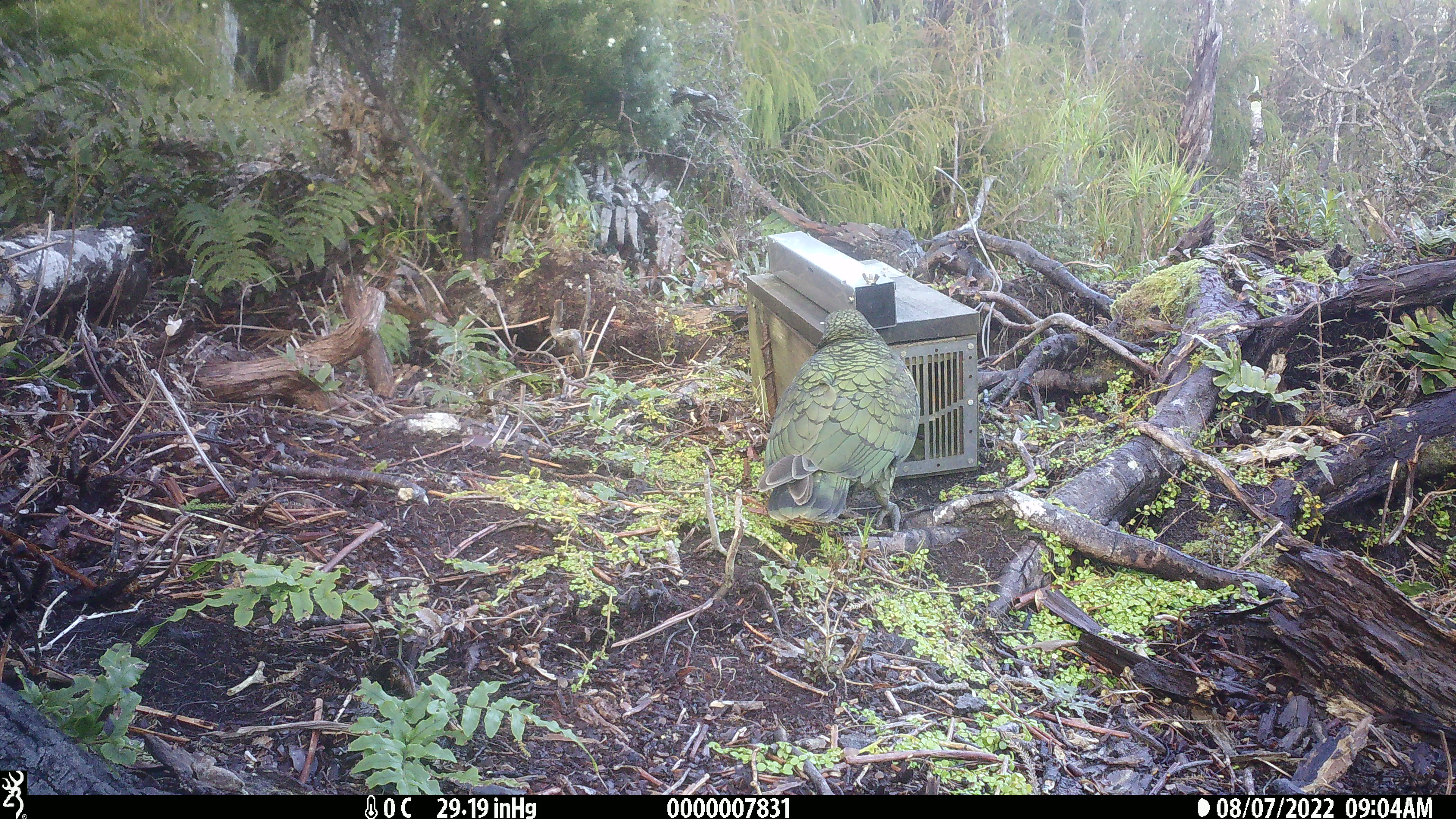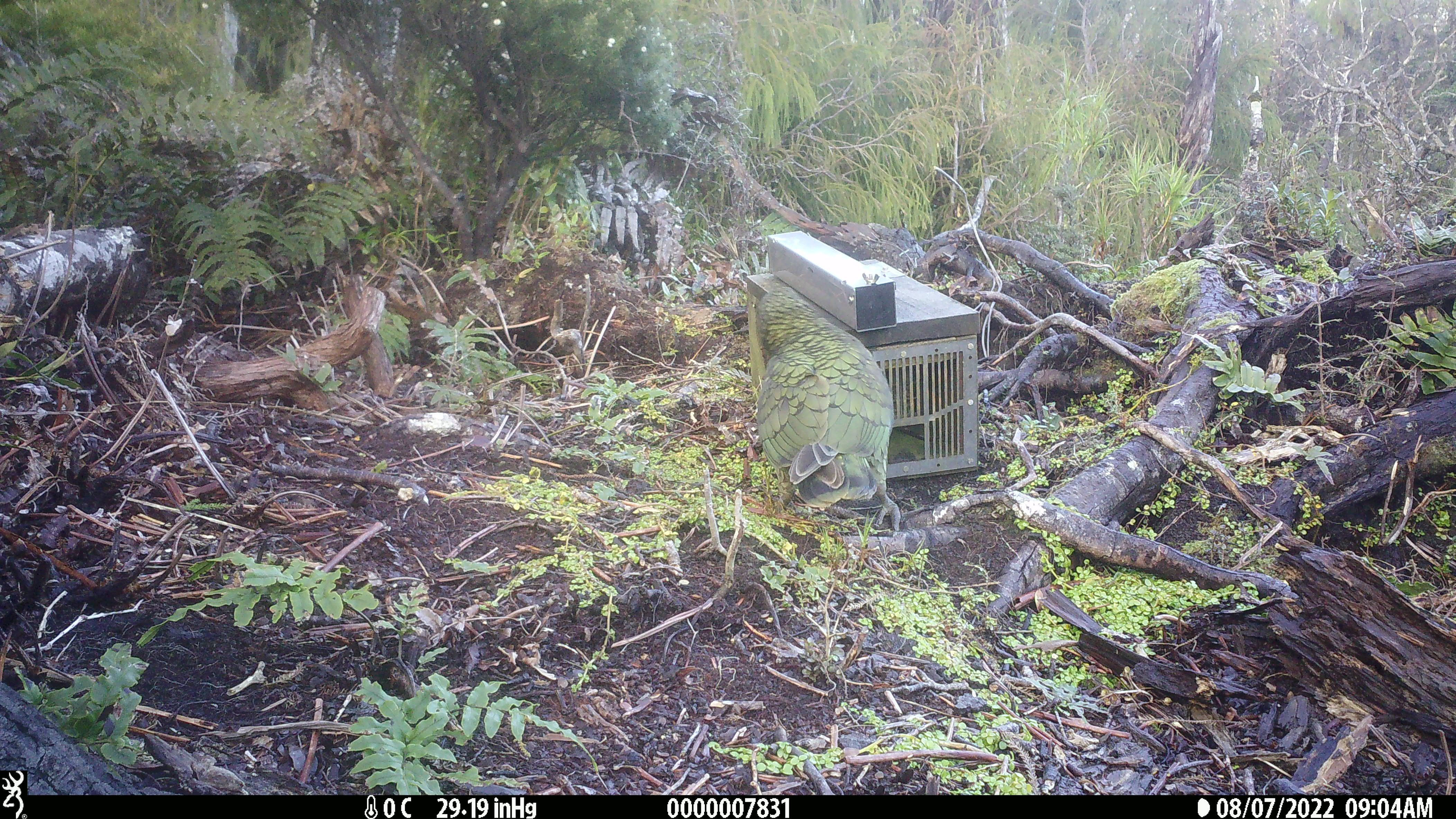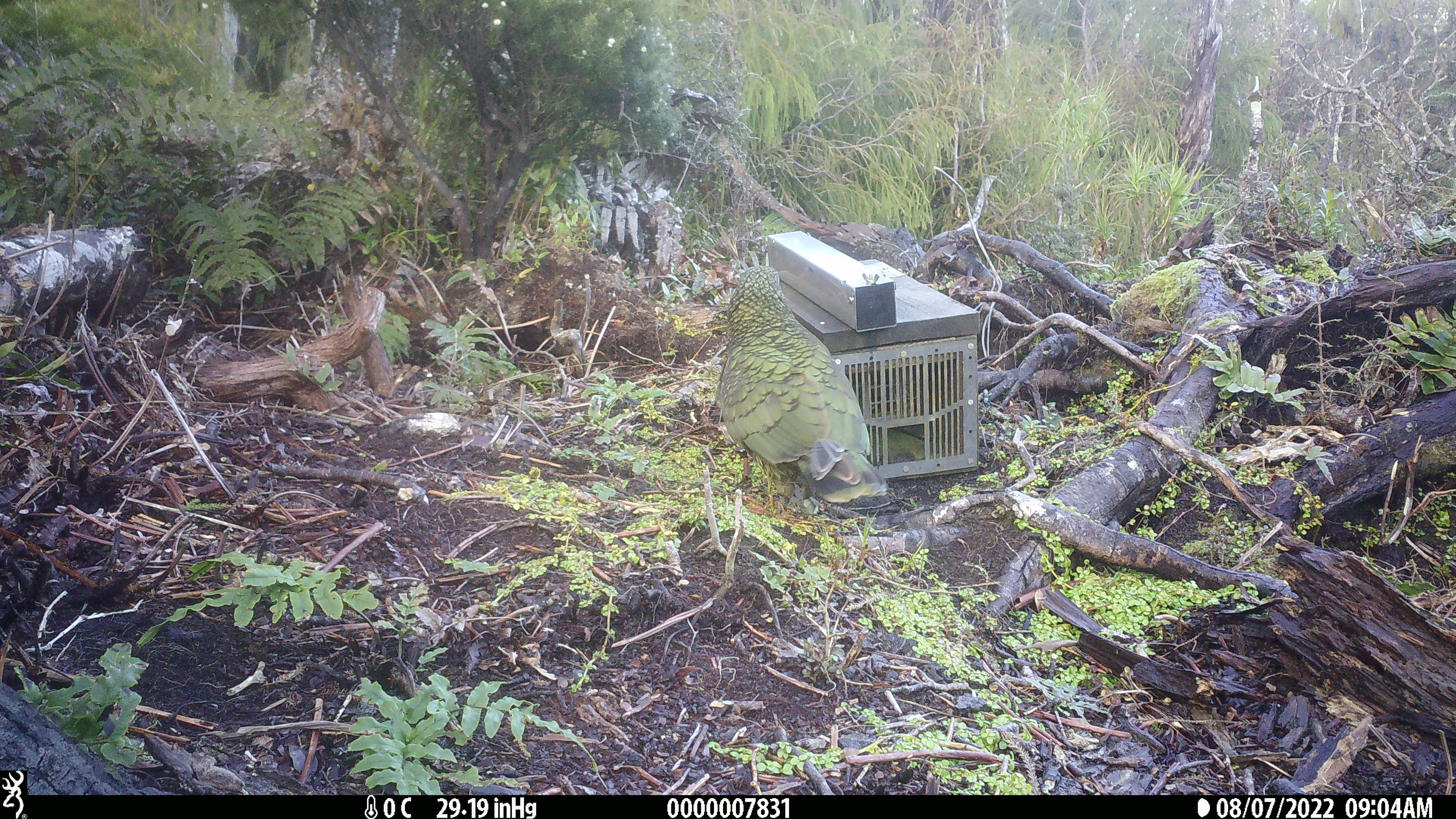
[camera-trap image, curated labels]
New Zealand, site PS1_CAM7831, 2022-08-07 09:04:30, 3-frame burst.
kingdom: Animalia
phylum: Chordata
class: Aves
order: Psittaciformes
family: Strigopidae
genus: Nestor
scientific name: Nestor notabilis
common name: kea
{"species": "kea (Nestor notabilis)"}